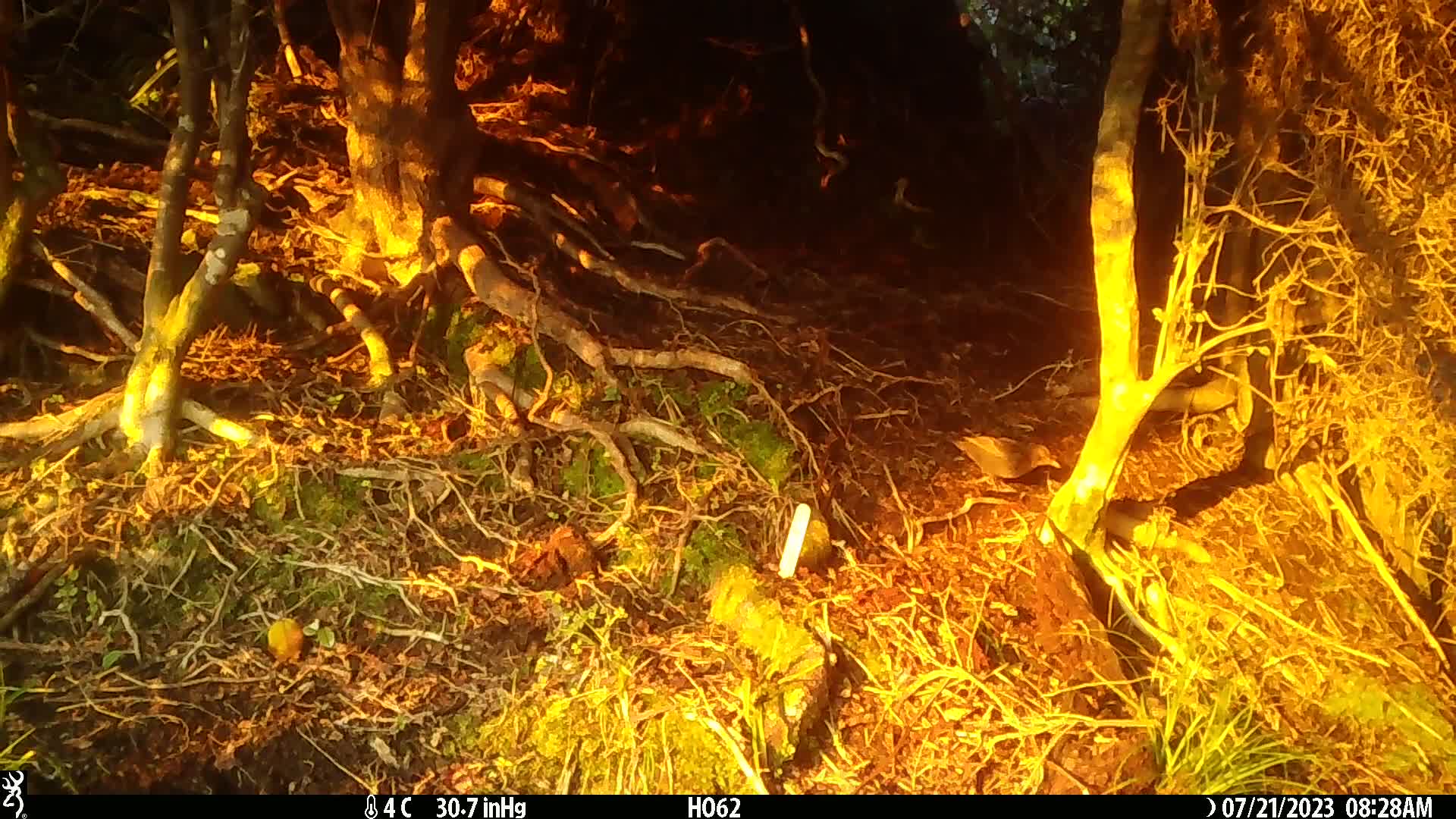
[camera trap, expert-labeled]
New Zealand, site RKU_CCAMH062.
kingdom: Animalia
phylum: Chordata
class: Aves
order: Passeriformes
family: Turdidae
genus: Turdus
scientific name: Turdus merula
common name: eurasian blackbird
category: blackbird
Blackbird (eurasian blackbird) (Turdus merula).